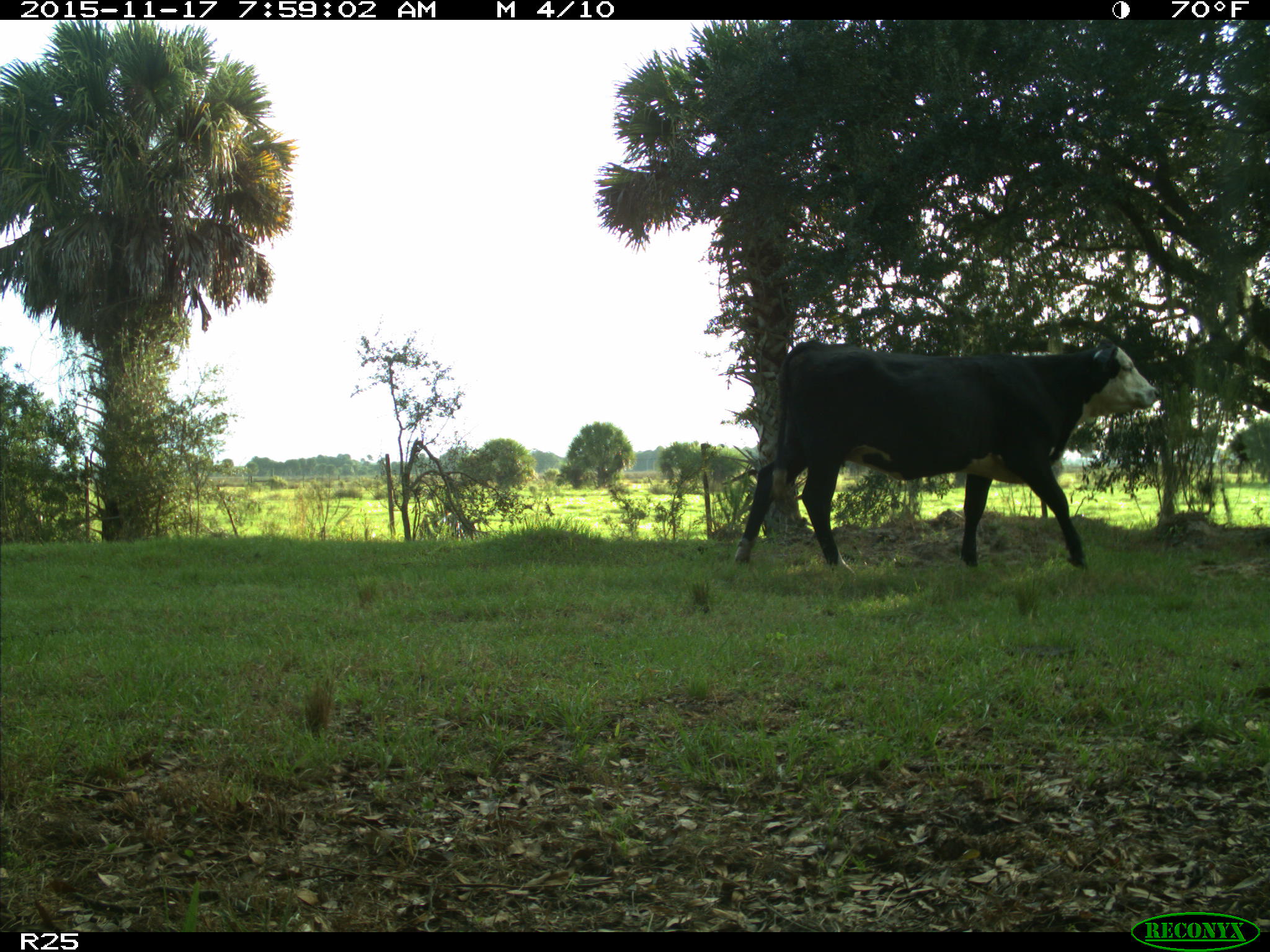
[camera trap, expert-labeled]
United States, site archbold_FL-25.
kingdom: Animalia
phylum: Chordata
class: Mammalia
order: Artiodactyla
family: Bovidae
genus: Bos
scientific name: Bos taurus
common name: domestic cow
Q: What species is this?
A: Bos taurus (domestic cow).